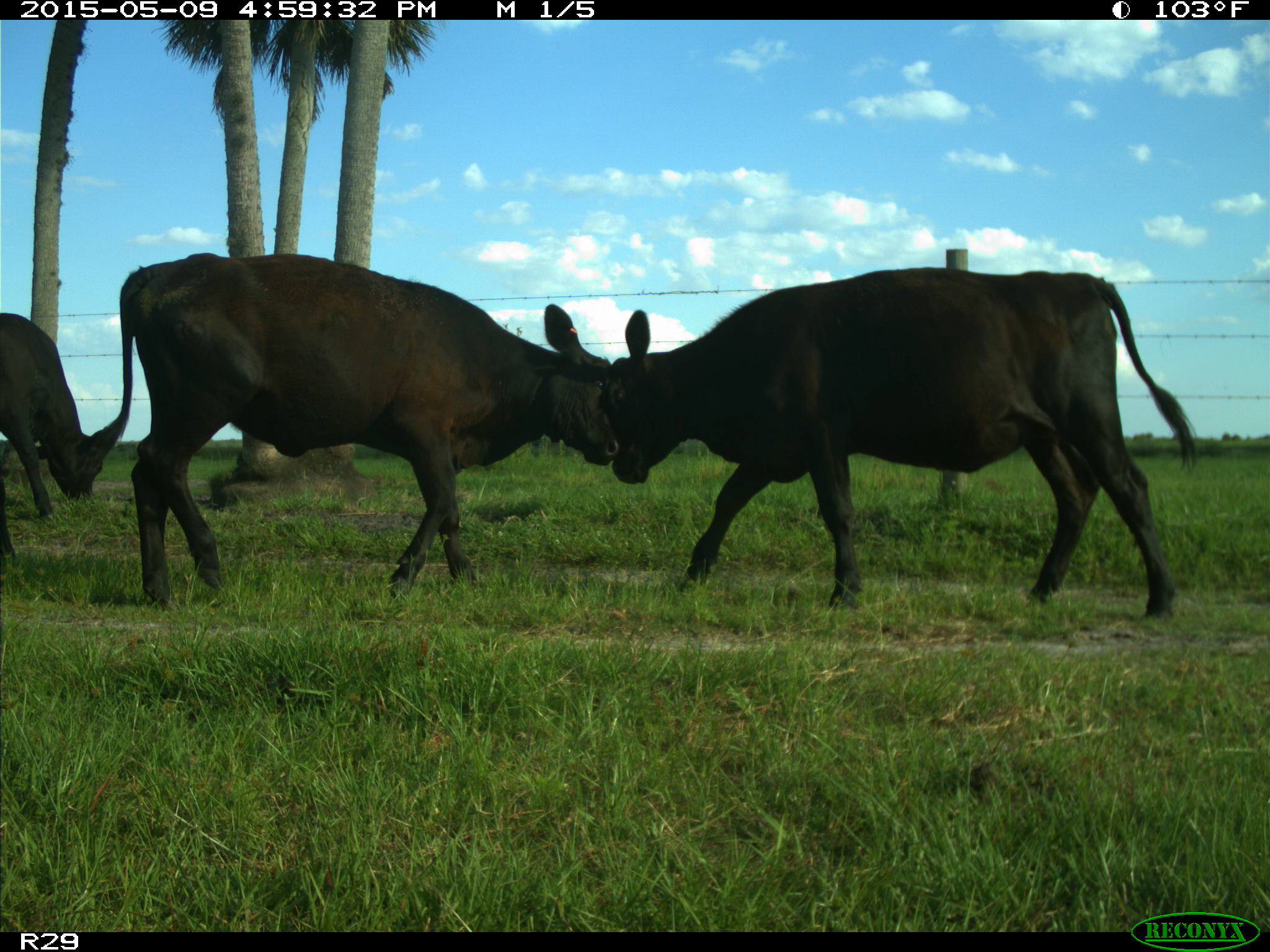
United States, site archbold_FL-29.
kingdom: Animalia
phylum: Chordata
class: Mammalia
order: Artiodactyla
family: Bovidae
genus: Bos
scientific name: Bos taurus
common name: domestic cow